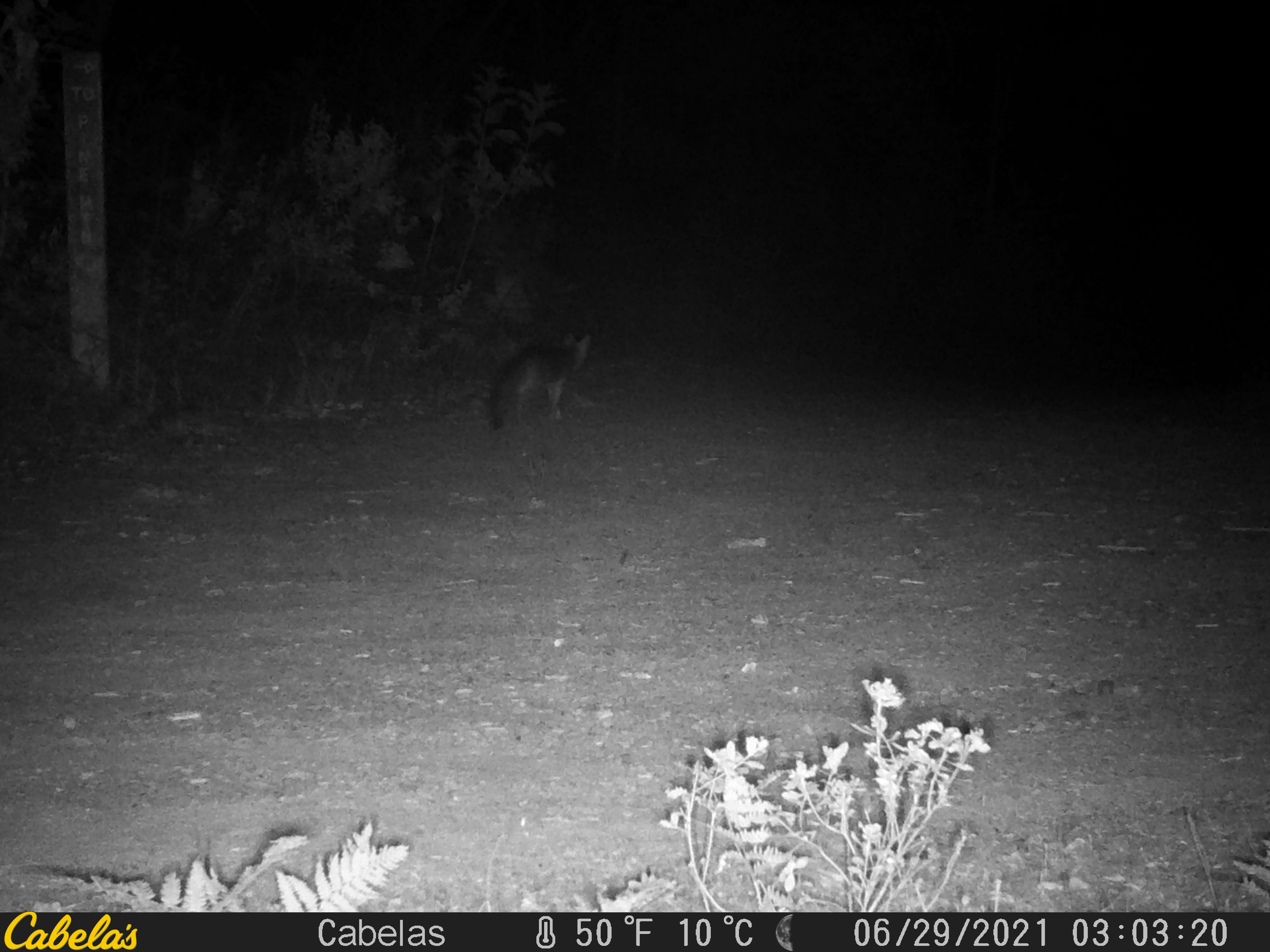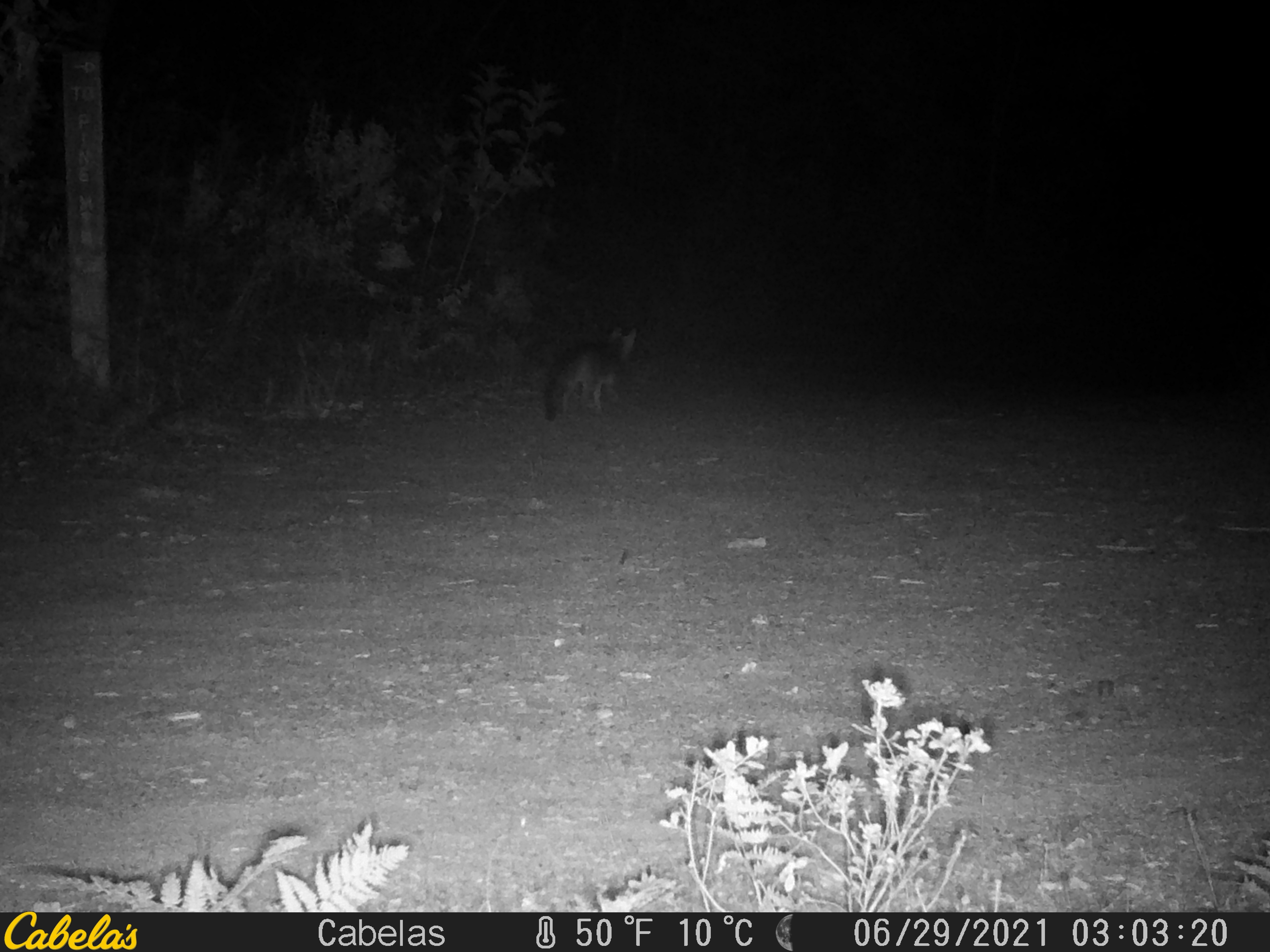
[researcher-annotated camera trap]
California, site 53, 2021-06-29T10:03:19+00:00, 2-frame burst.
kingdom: Animalia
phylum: Chordata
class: Mammalia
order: Carnivora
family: Canidae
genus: Urocyon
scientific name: Urocyon cinereoargenteus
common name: gray fox